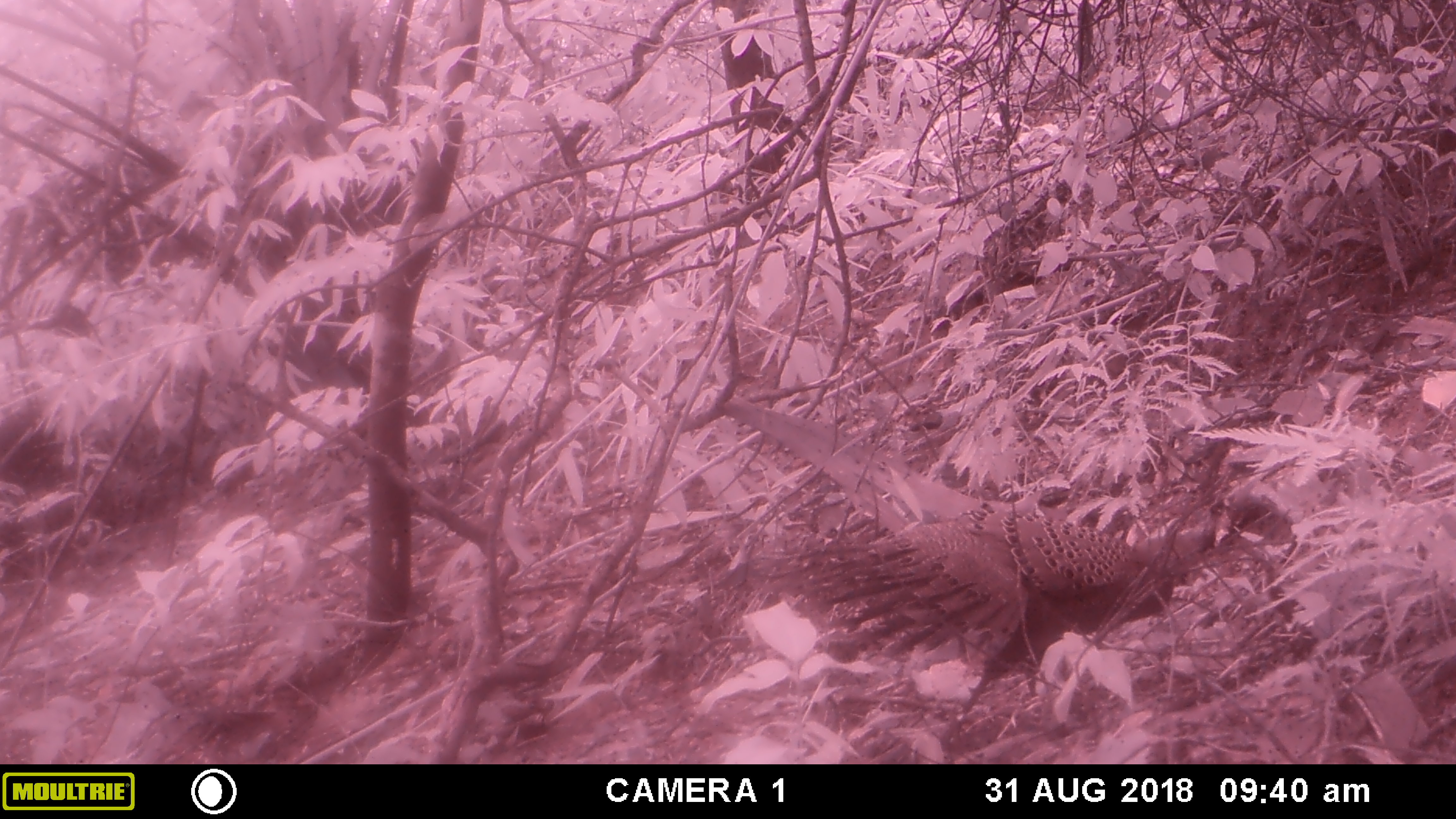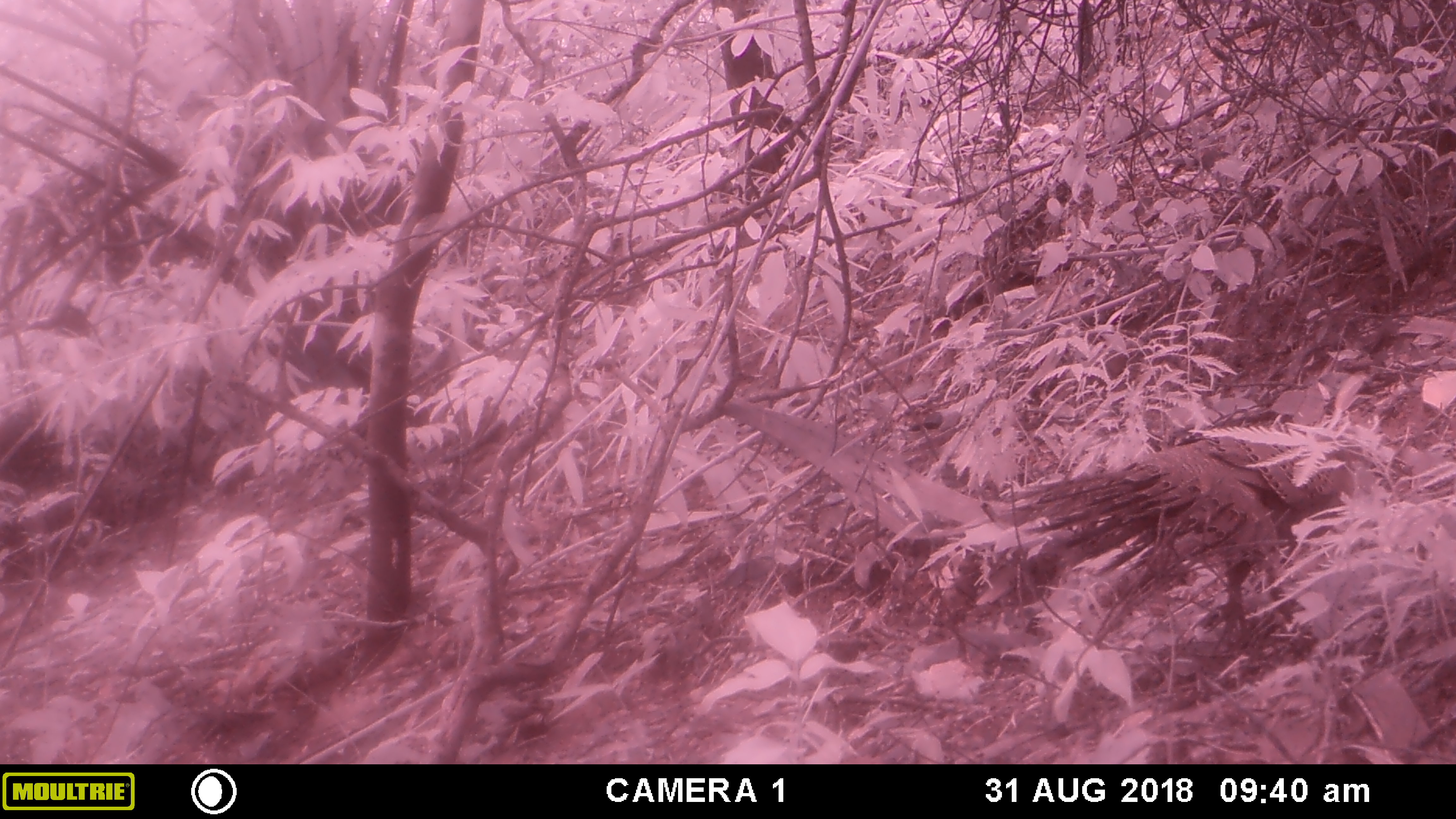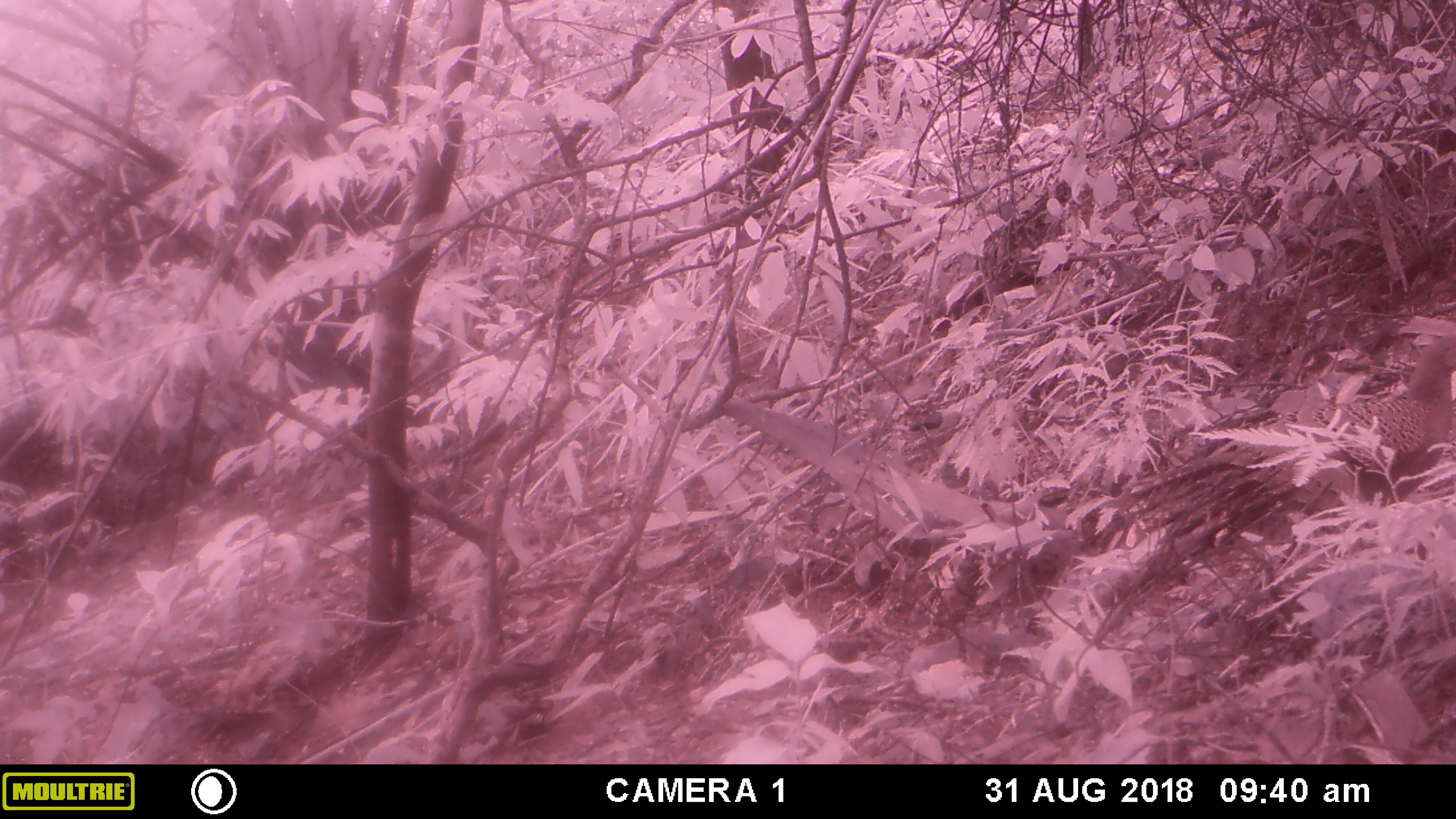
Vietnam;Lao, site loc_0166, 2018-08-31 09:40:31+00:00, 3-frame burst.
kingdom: Animalia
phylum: Chordata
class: Aves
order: Galliformes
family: Phasianidae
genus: Polyplectron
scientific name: Polyplectron bicalcaratum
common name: gray peacock-pheasant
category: grey peacock pheasant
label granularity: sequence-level